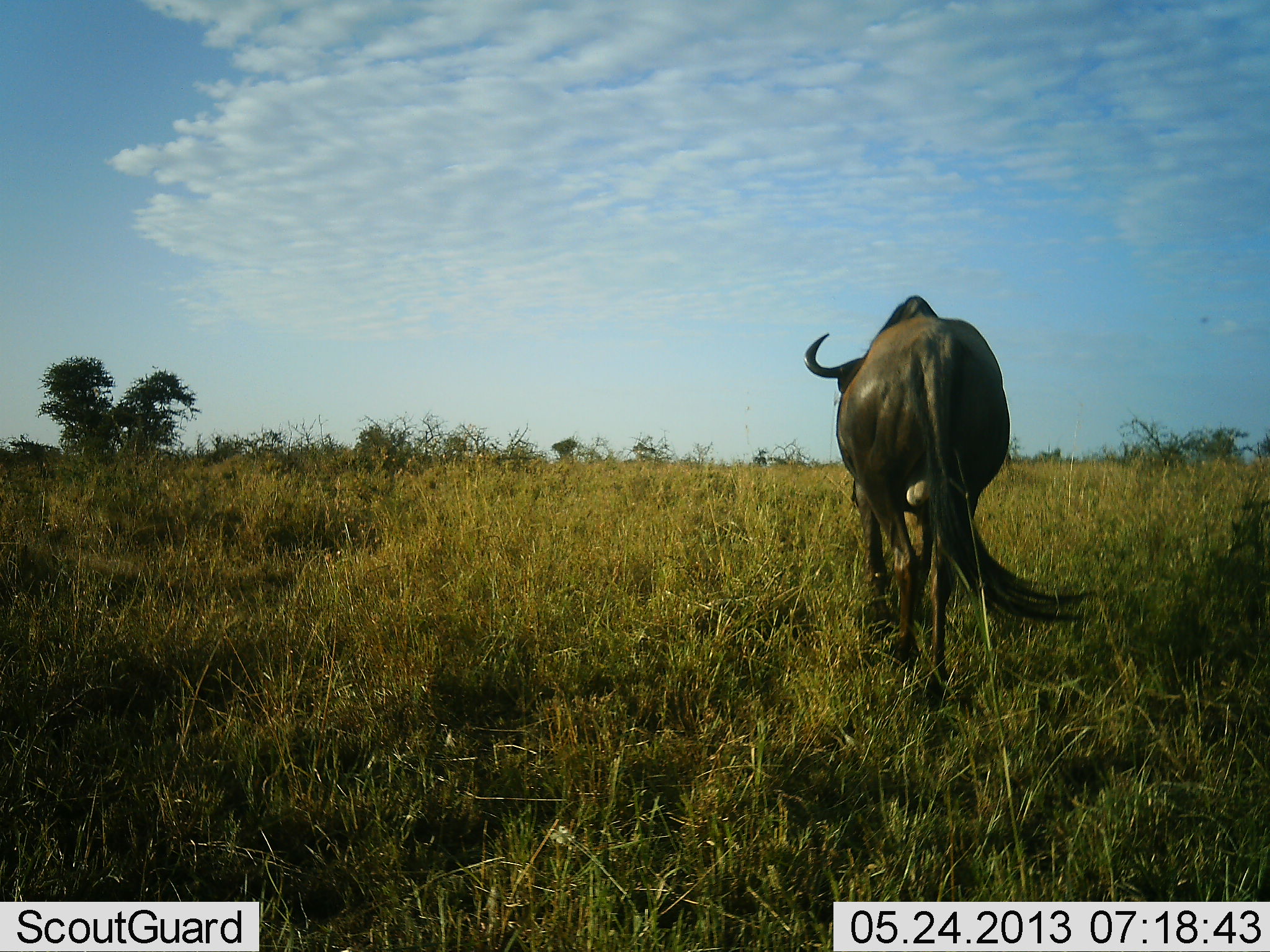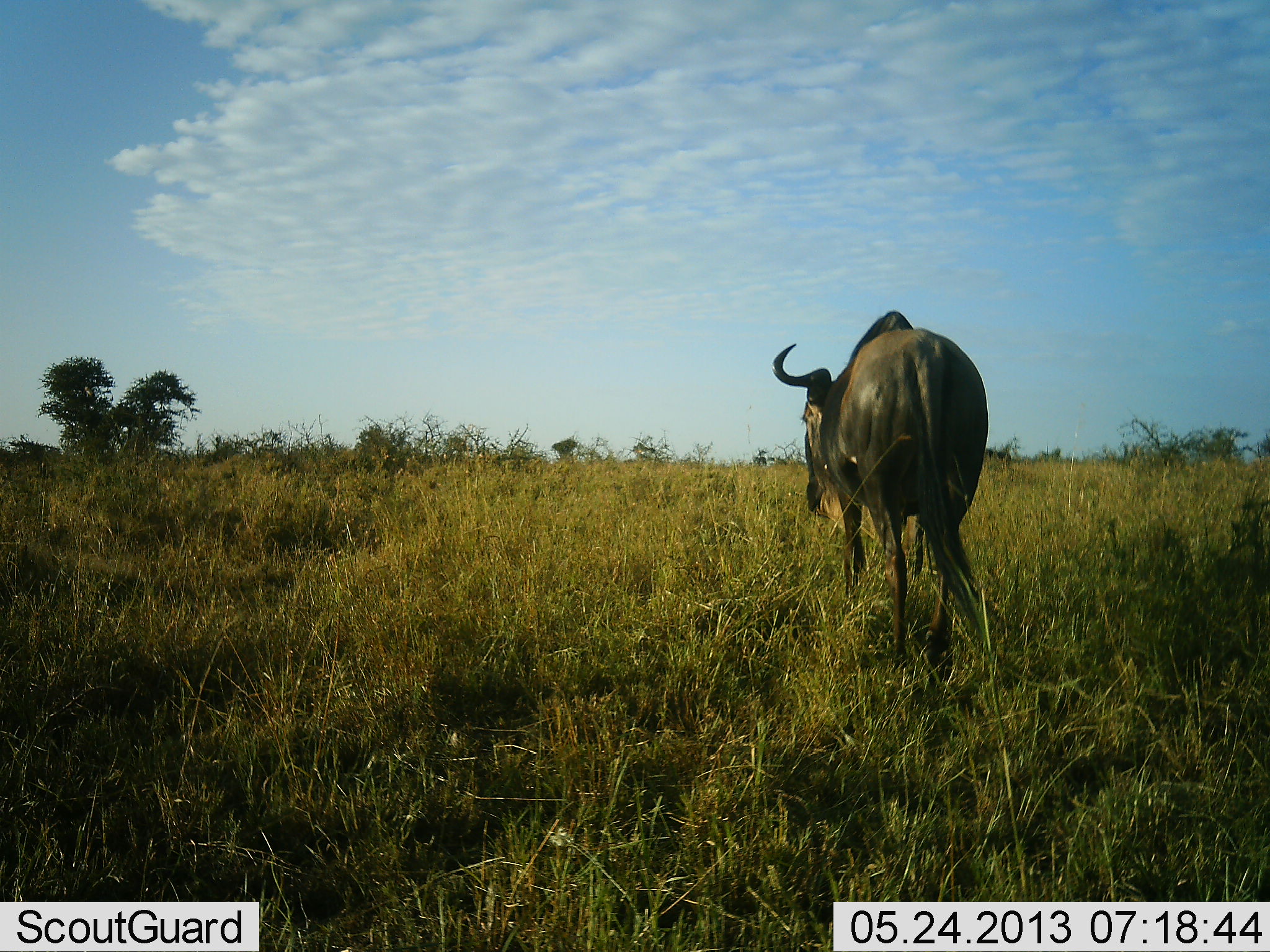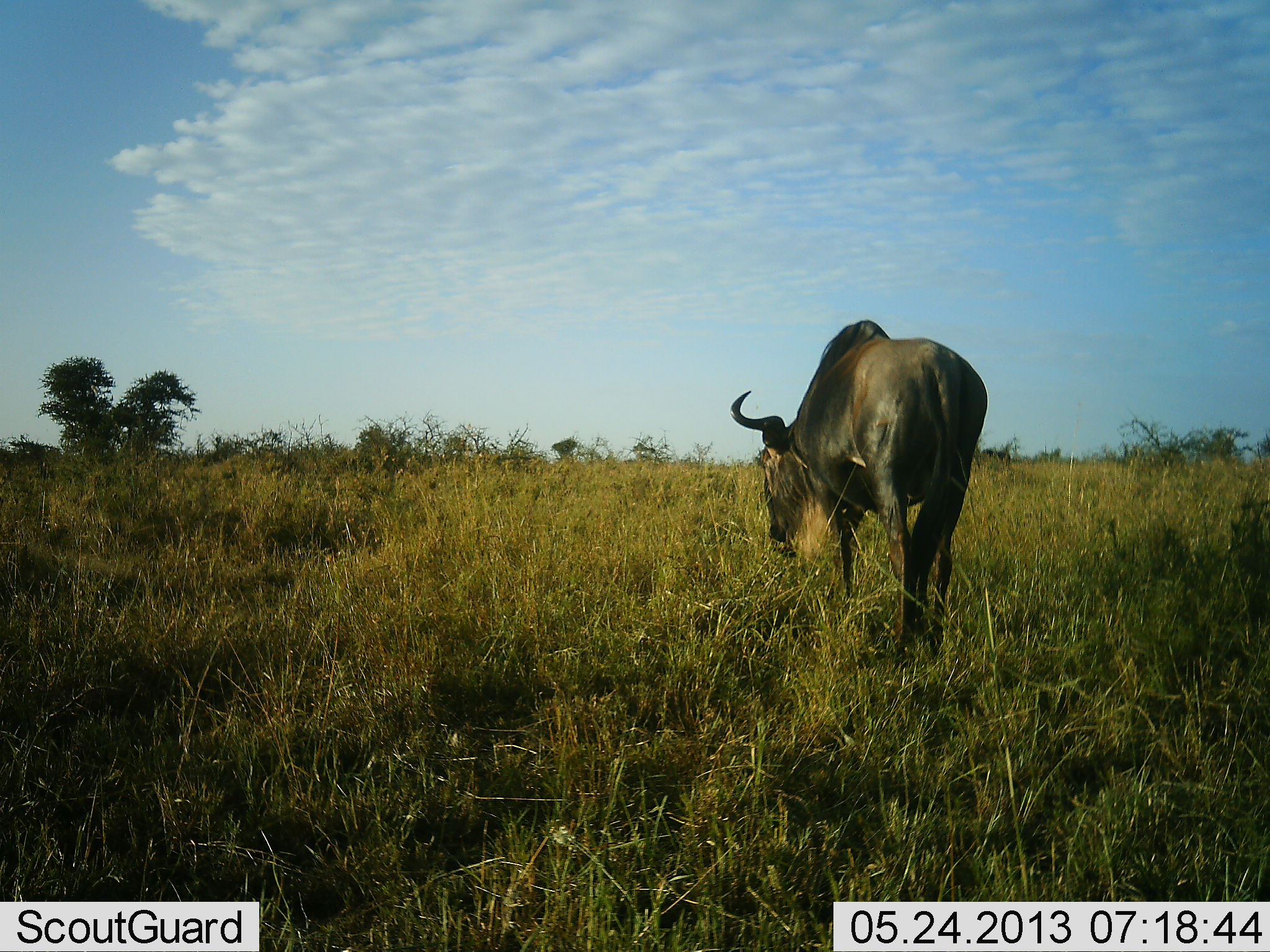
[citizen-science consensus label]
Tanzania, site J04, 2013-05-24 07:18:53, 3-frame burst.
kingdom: Animalia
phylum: Chordata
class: Mammalia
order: Artiodactyla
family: Bovidae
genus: Connochaetes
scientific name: Connochaetes taurinus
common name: blue wildebeest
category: wildebeest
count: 1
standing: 0%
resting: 0%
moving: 100%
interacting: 0%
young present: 0%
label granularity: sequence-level